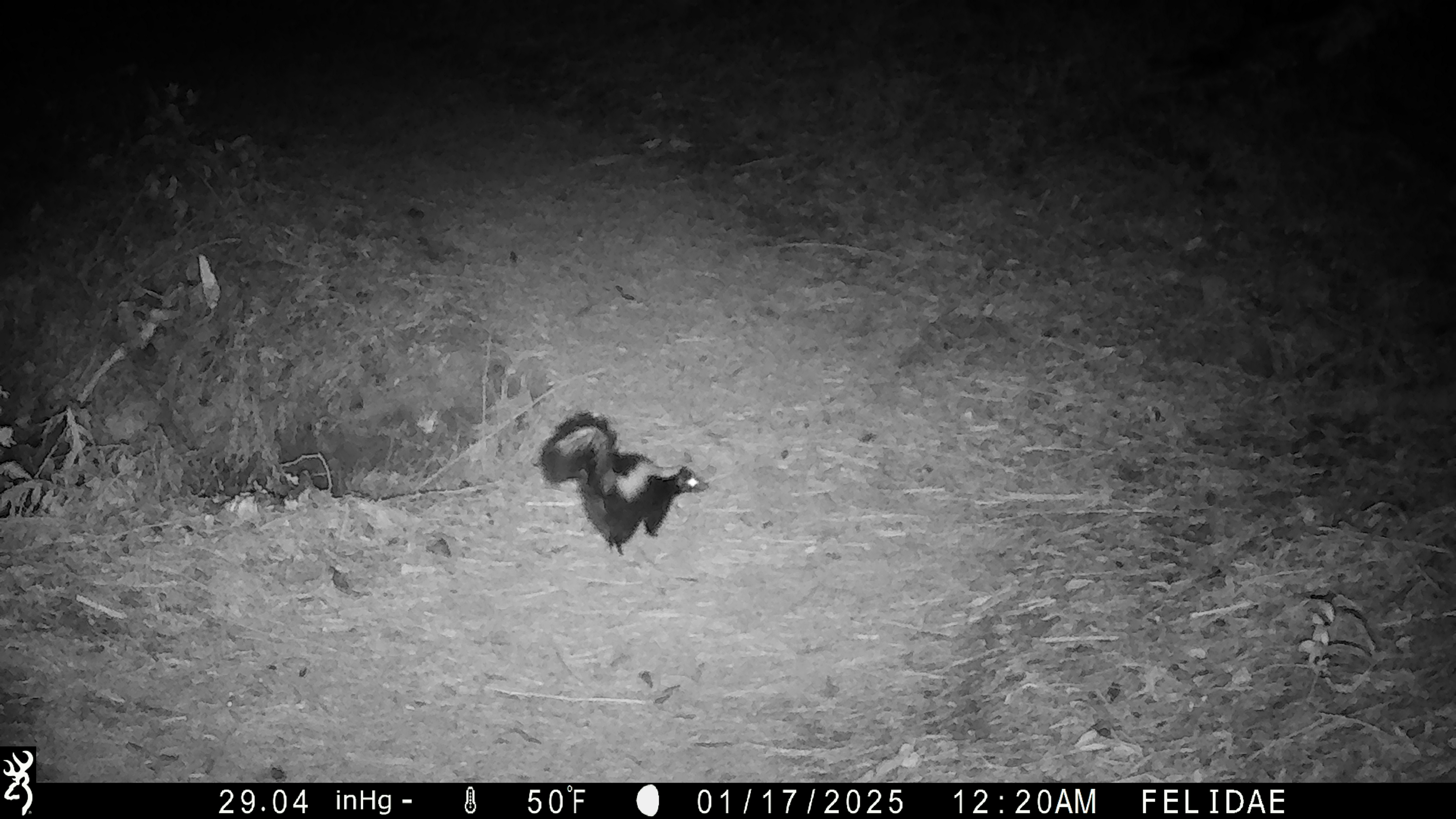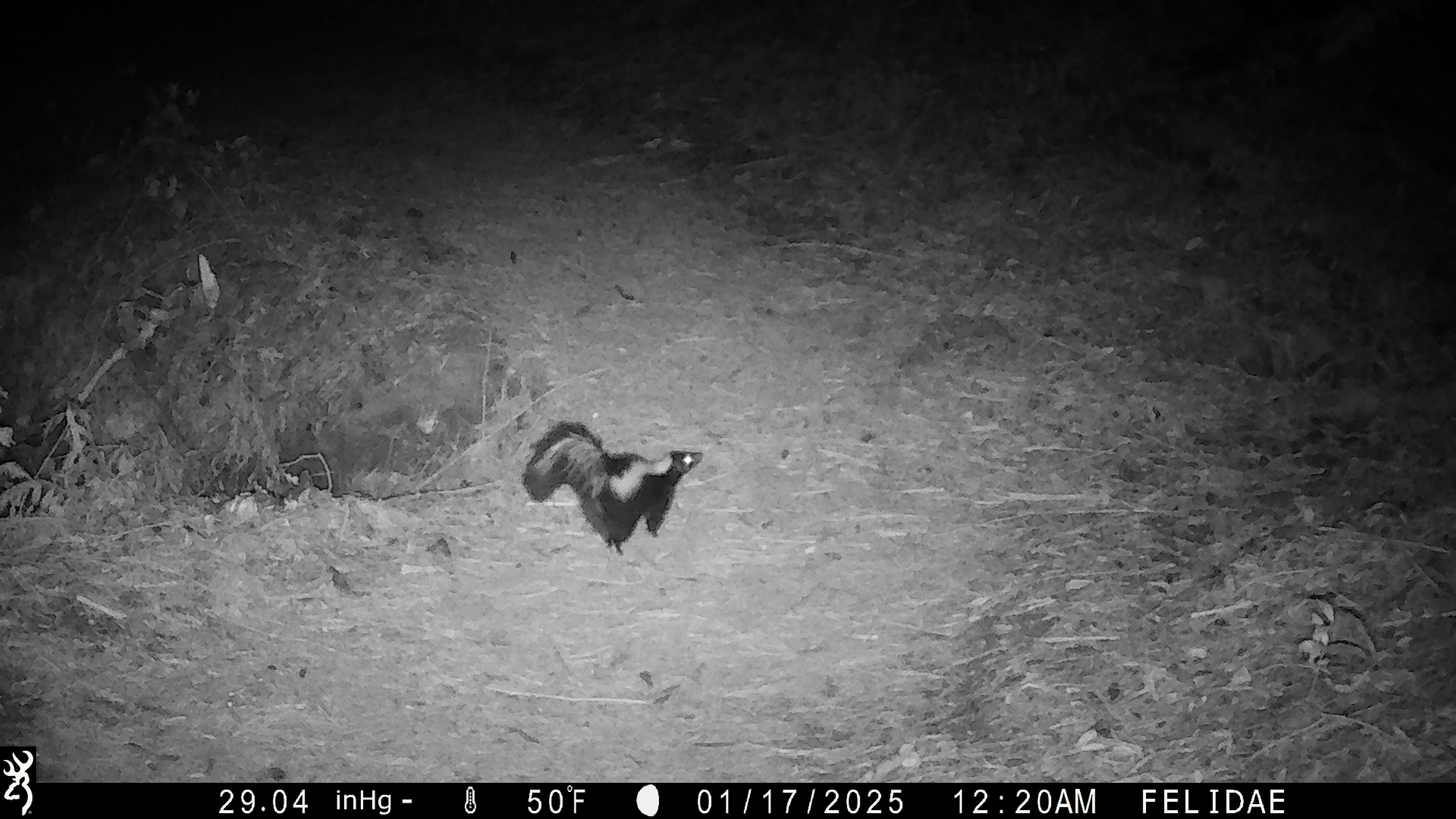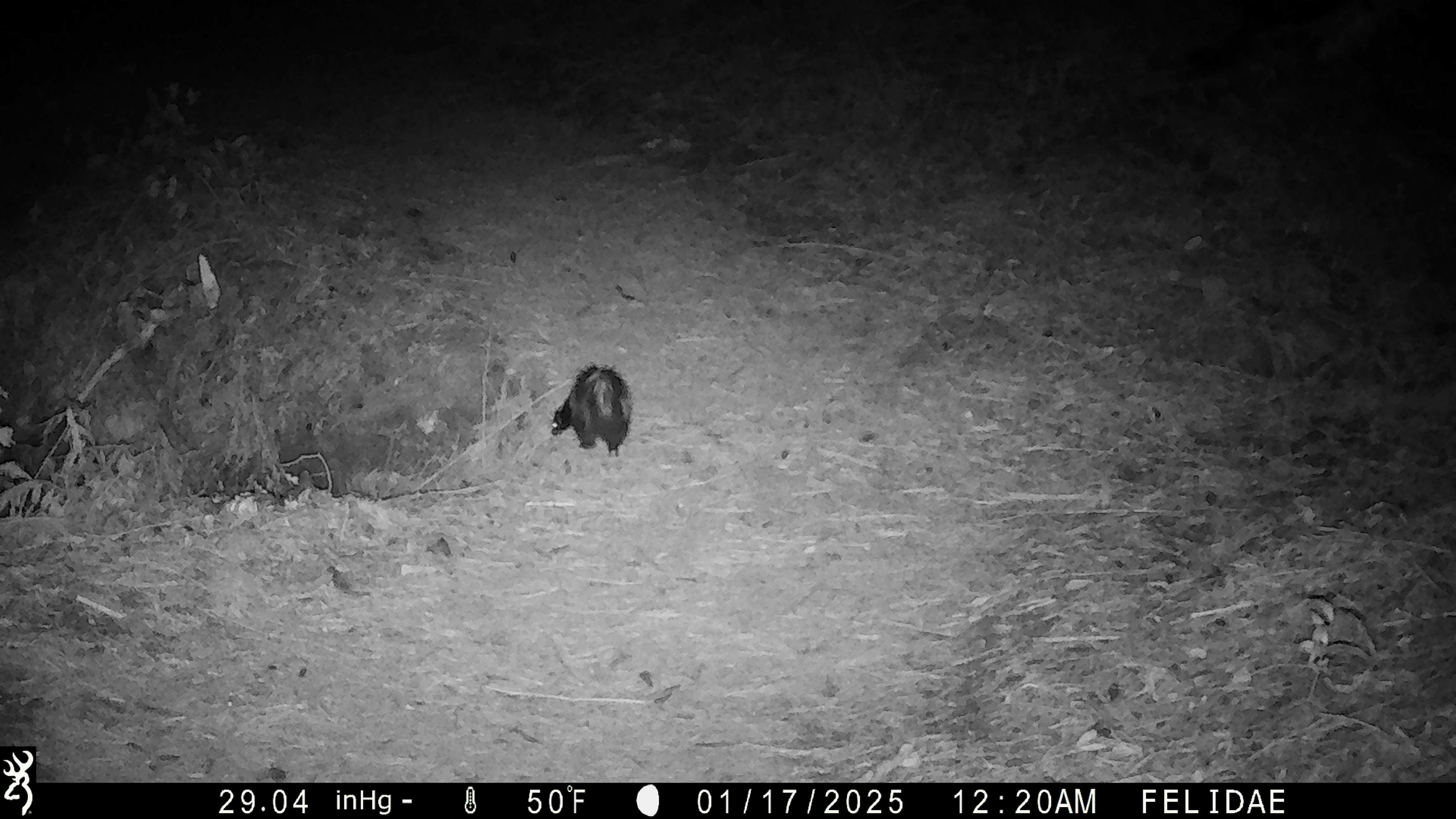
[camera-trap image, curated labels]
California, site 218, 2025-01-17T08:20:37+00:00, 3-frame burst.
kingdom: Animalia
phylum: Chordata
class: Mammalia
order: Carnivora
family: Mephitidae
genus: Mephitis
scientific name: Mephitis mephitis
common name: striped skunk